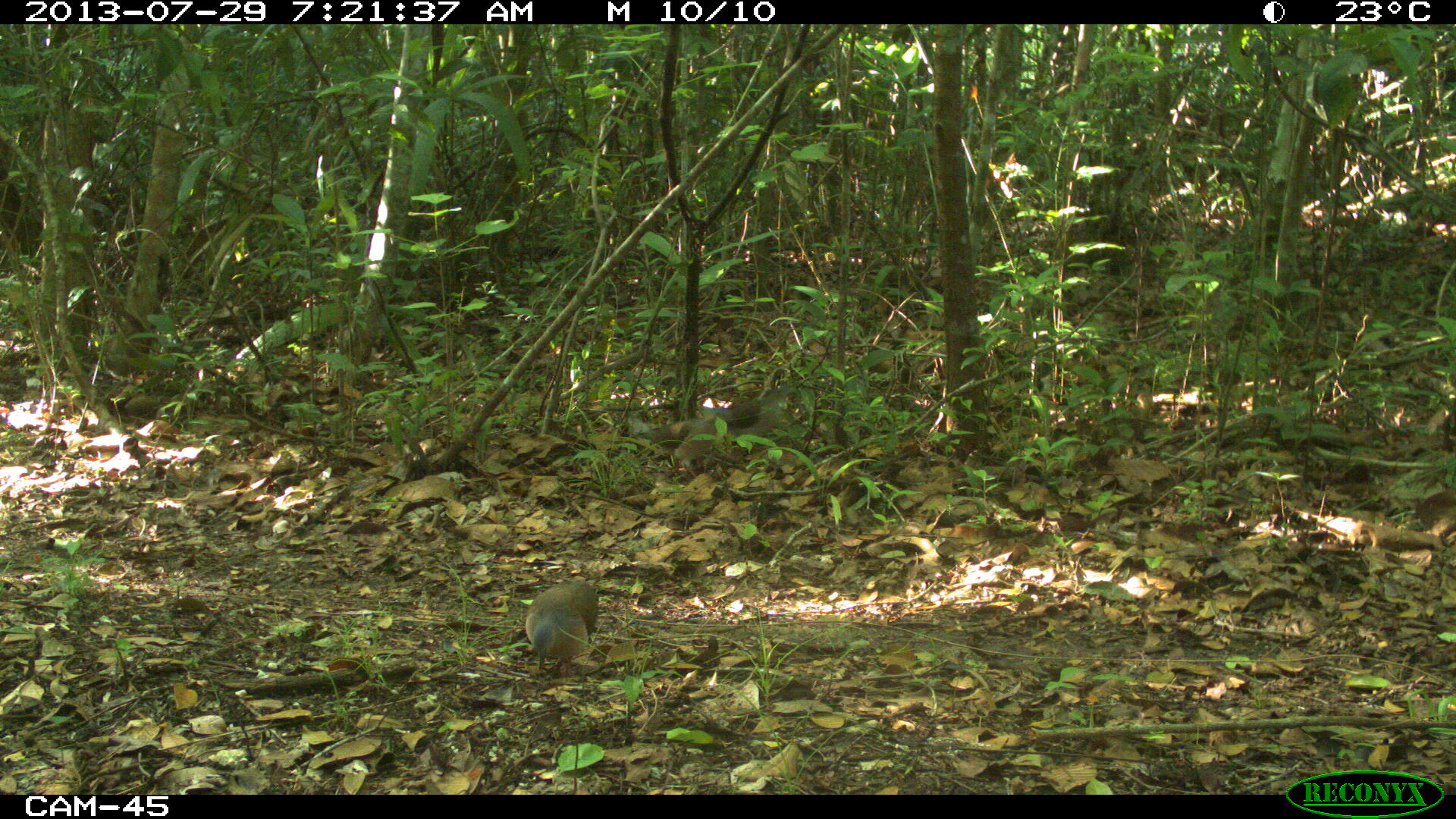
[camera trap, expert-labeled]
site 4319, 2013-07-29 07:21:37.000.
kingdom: Animalia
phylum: Chordata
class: Aves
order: Columbiformes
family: Columbidae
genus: Leptotila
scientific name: Leptotila plumbeiceps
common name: gray-headed dove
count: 1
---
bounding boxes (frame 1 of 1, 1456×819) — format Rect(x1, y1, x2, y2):
leptotila plumbeiceps: Rect(523, 579, 599, 671)